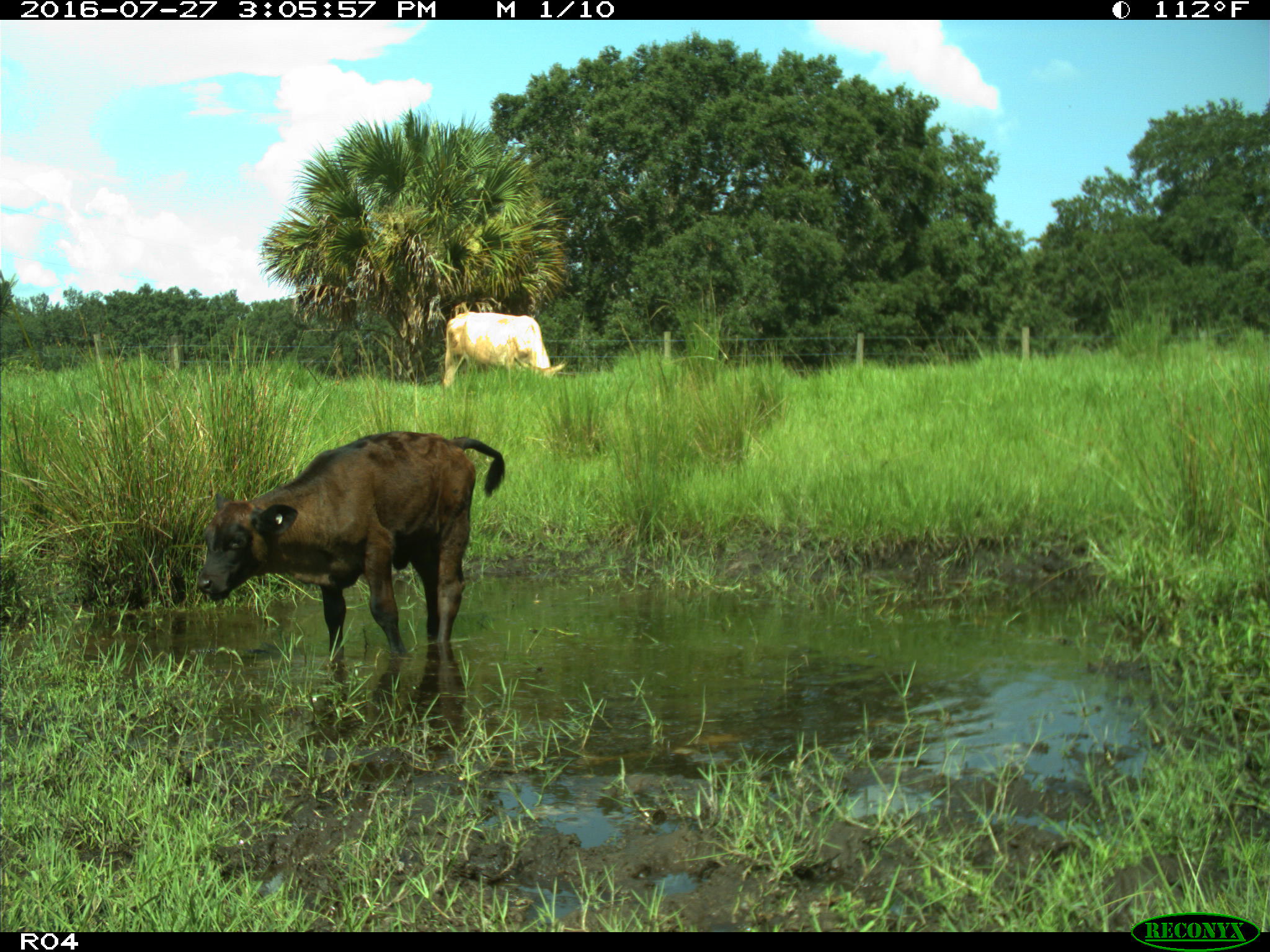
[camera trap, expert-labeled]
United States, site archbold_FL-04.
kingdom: Animalia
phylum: Chordata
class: Mammalia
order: Artiodactyla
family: Bovidae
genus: Bos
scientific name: Bos taurus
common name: domestic cow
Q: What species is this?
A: Bos taurus (domestic cow).